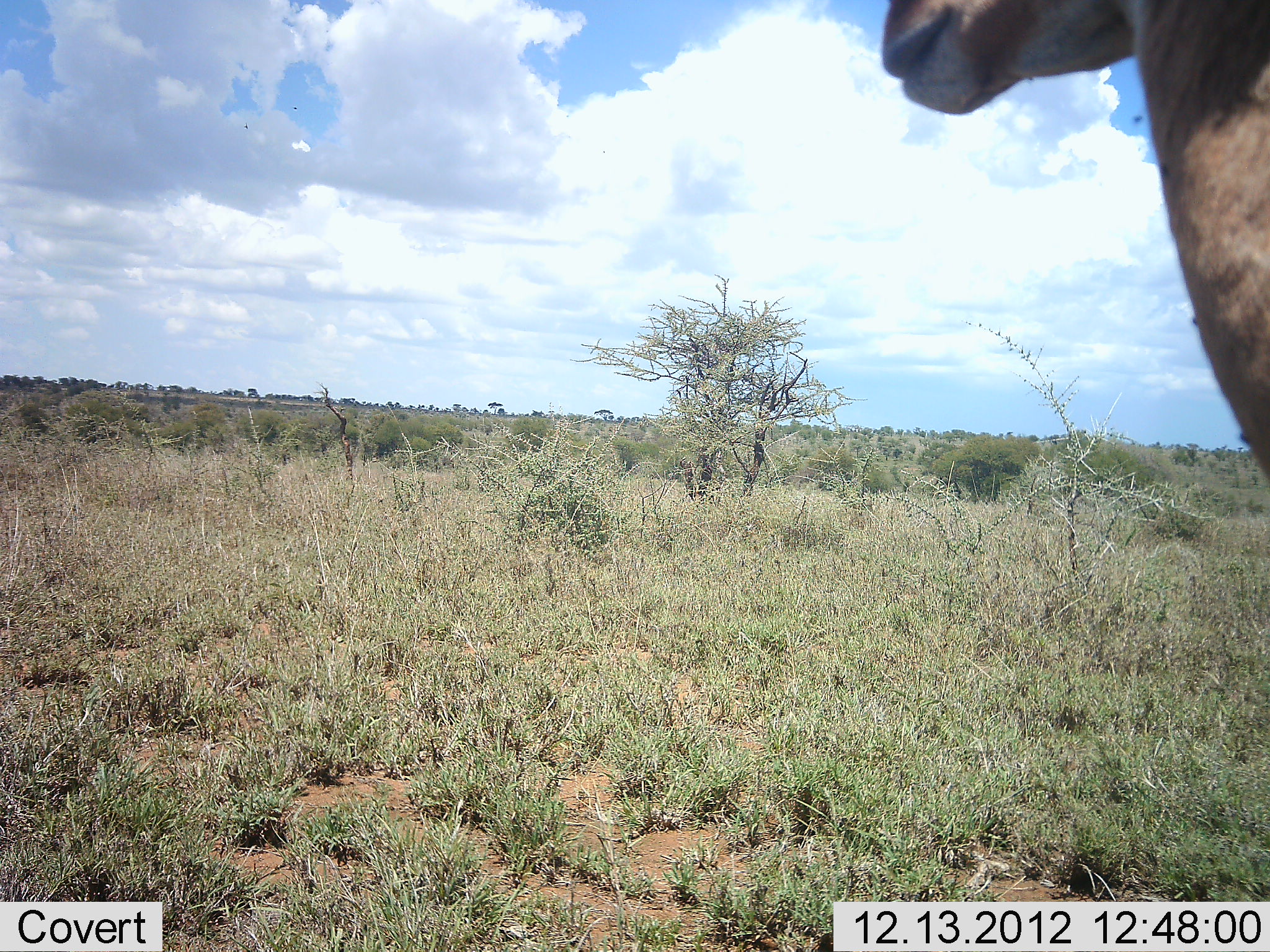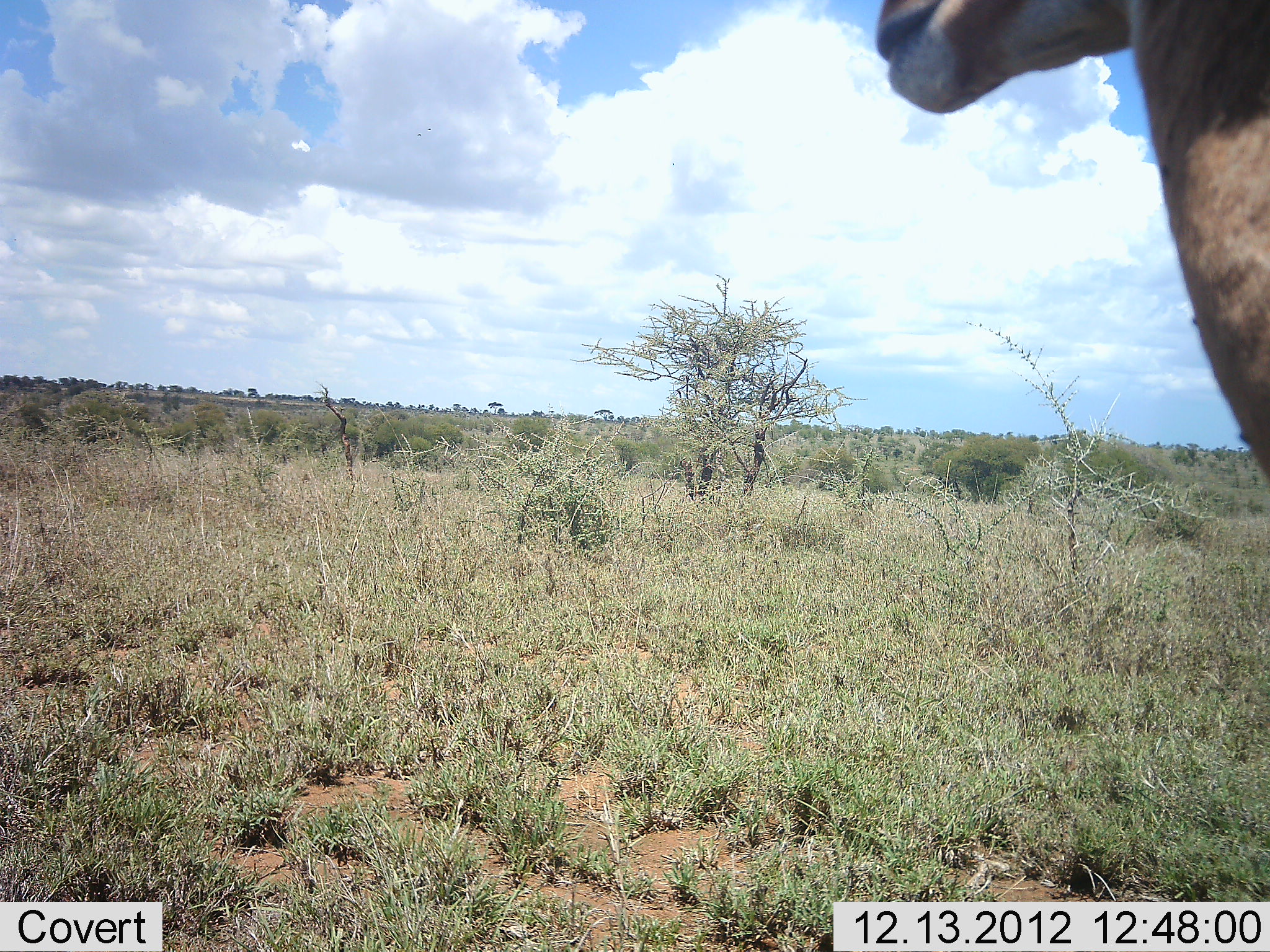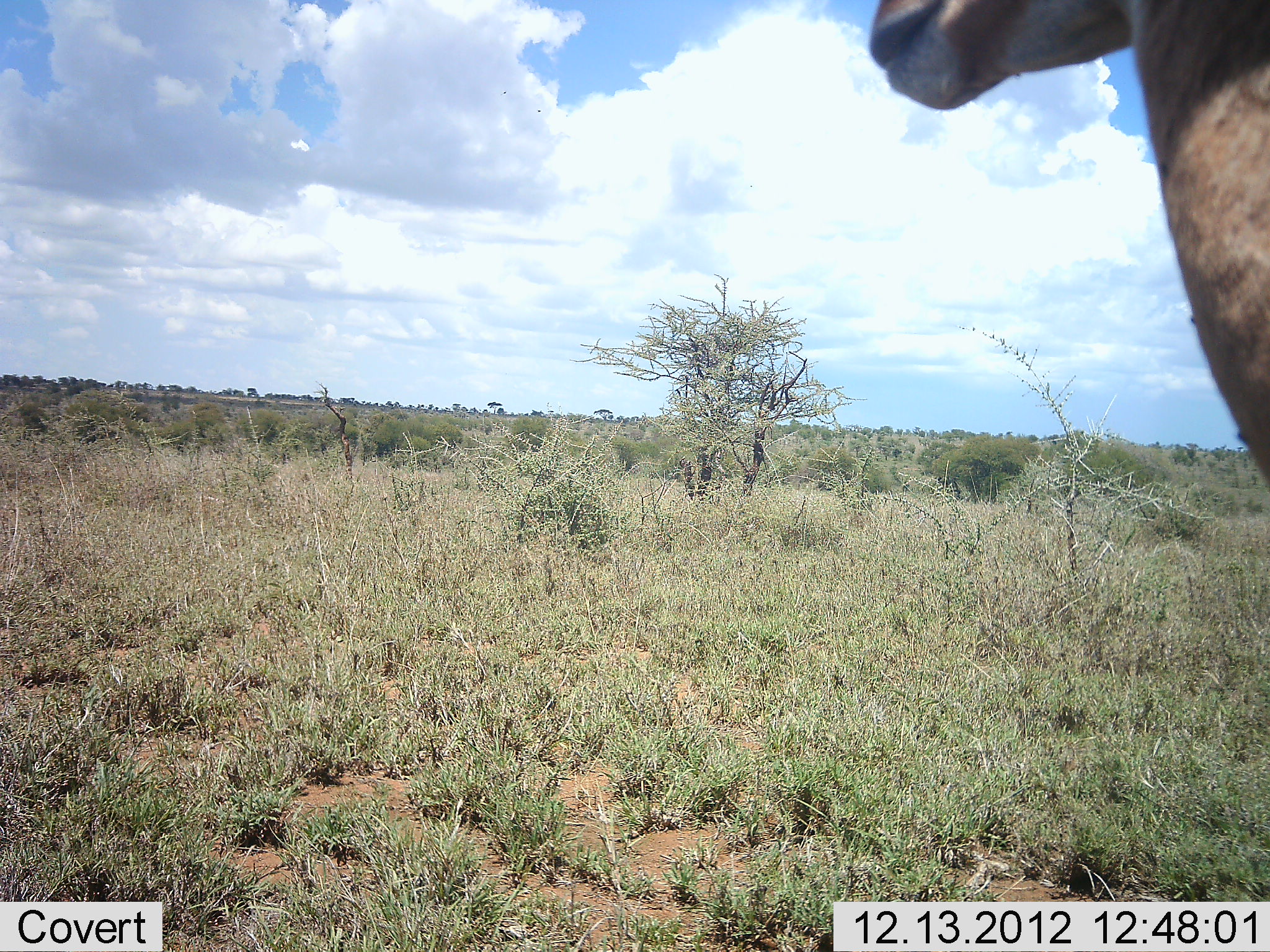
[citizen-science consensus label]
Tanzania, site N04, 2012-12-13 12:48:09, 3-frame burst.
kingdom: Animalia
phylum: Chordata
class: Mammalia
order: Artiodactyla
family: Bovidae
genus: Eudorcas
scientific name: Eudorcas thomsonii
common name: thomson's gazelle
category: gazellethomsons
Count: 1.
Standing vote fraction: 100%.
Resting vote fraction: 0%.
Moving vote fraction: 0%.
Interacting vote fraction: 0%.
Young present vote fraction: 0%.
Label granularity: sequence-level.